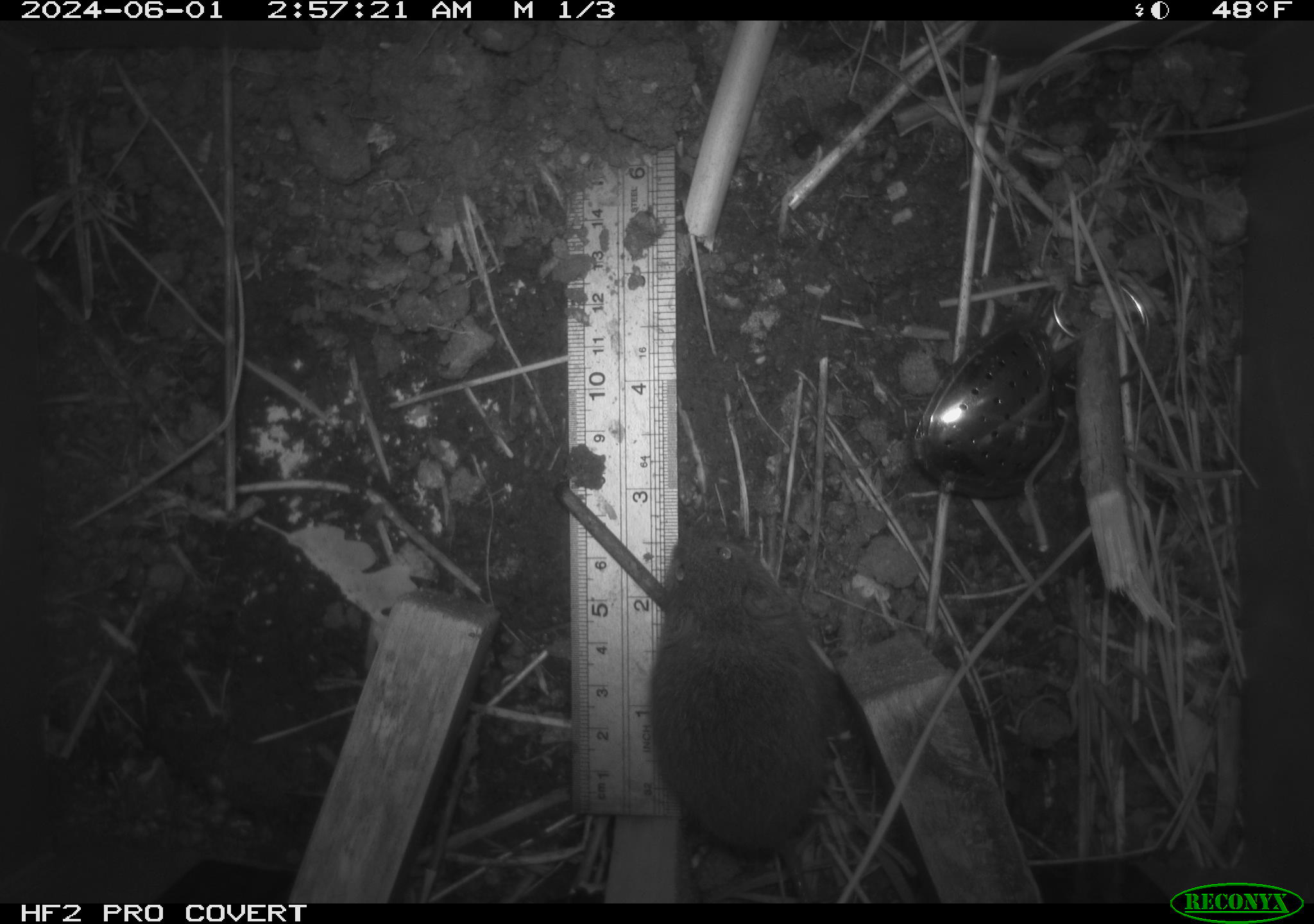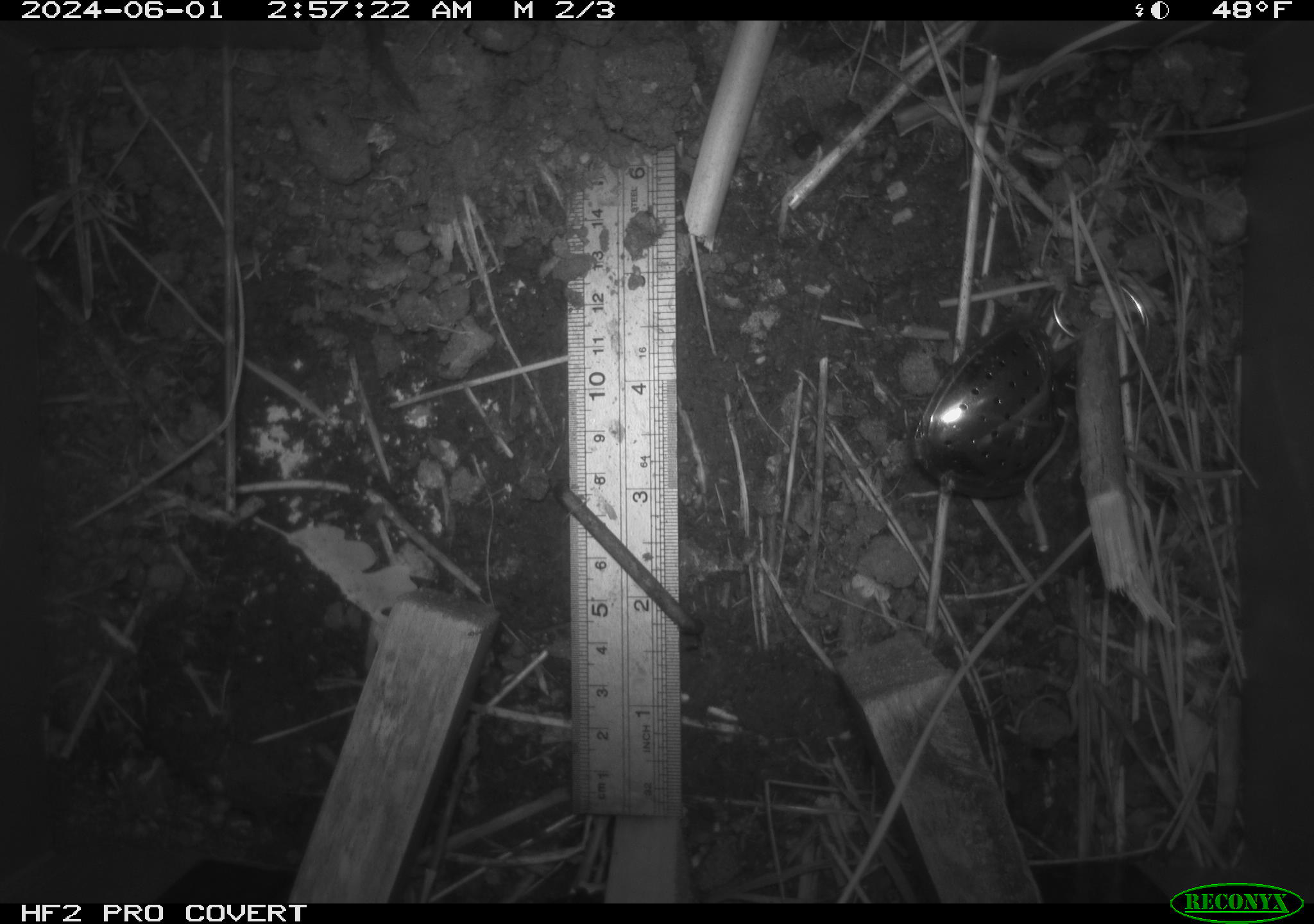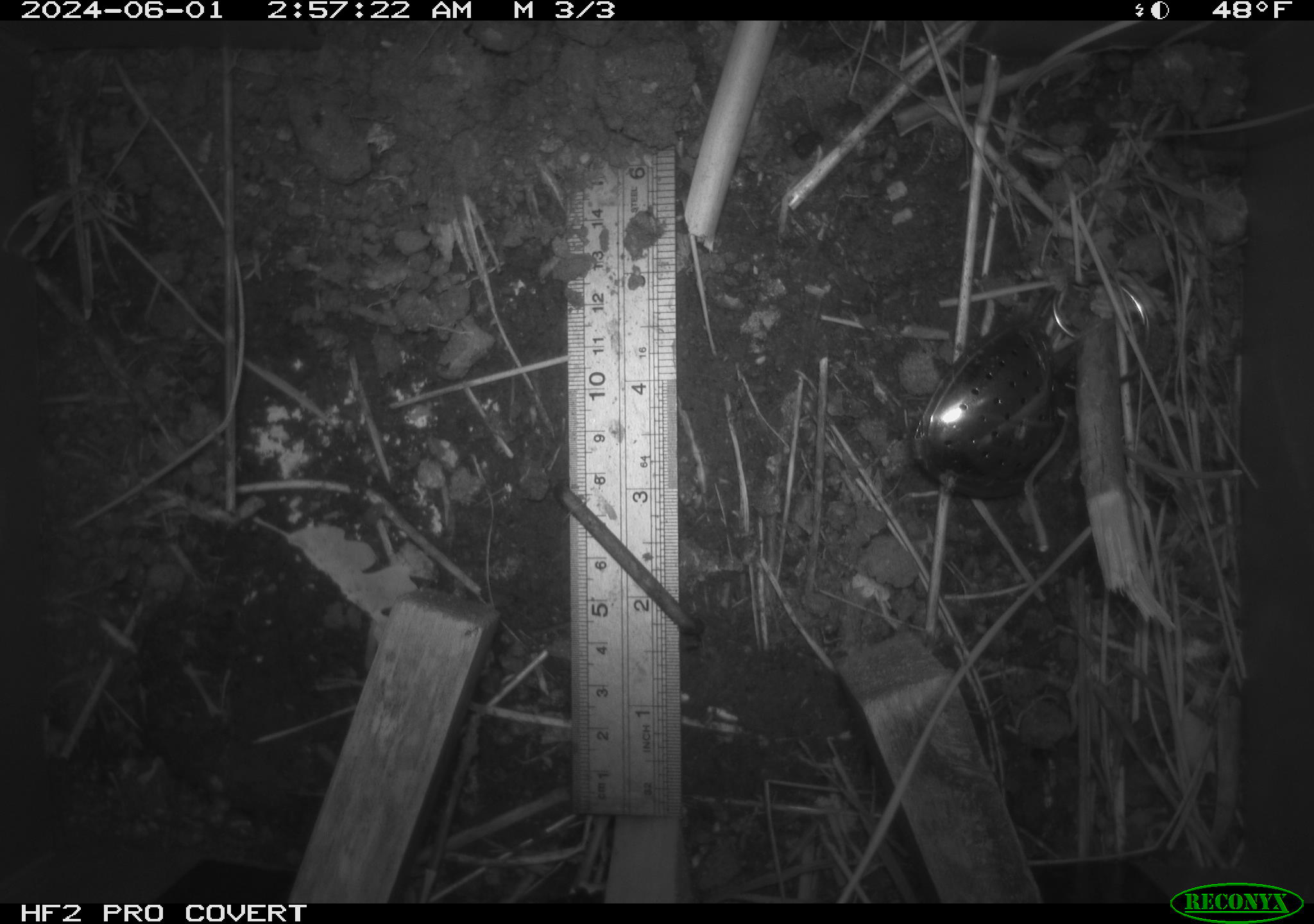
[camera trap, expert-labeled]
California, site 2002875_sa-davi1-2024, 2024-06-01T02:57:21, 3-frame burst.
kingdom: Animalia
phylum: Chordata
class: Mammalia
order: Rodentia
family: Cricetidae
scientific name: Arvicolinae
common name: voles, lemmings, and muskrats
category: arvicolinae subfamily